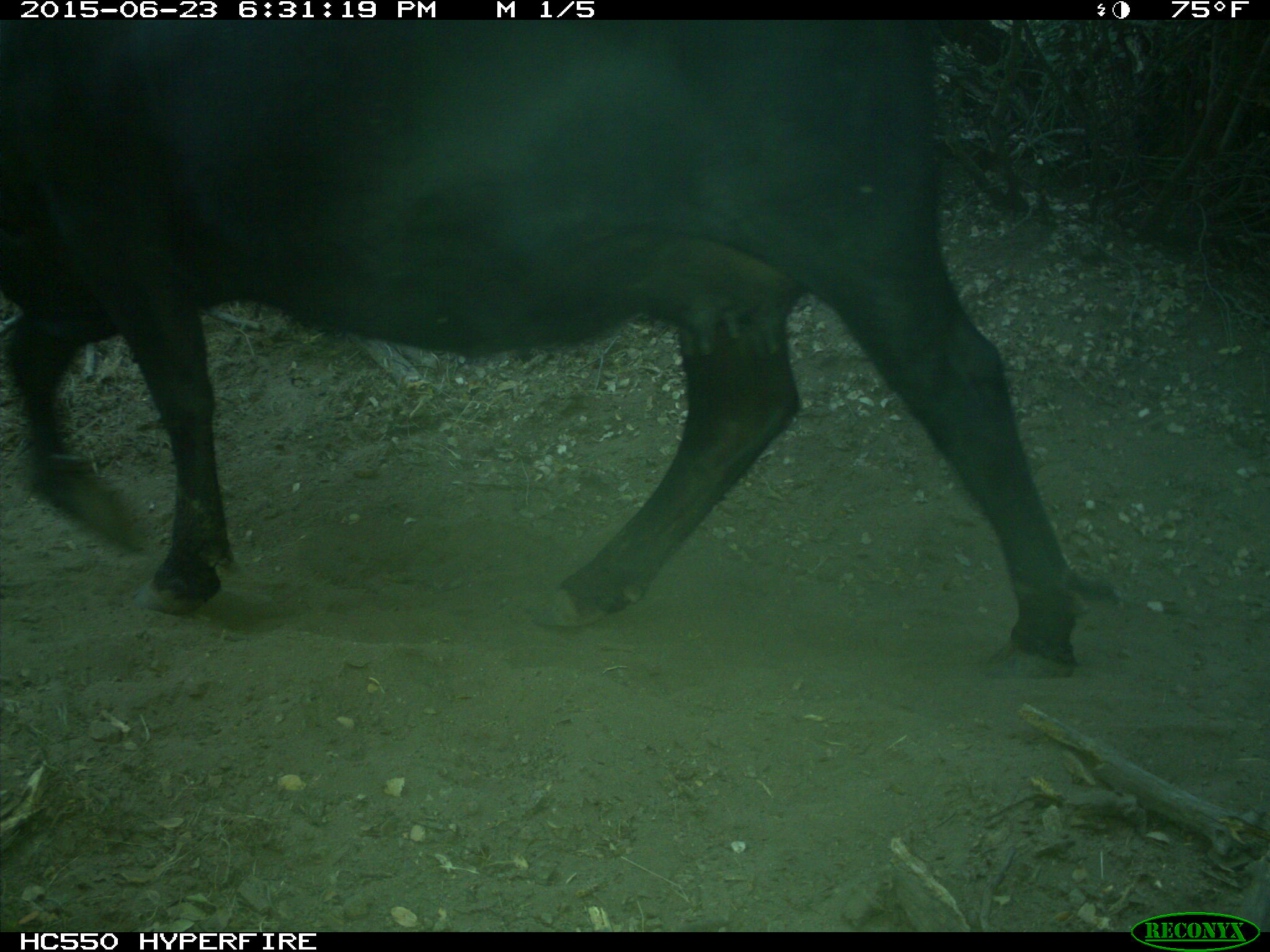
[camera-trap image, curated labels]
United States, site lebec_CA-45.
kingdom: Animalia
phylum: Chordata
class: Mammalia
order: Artiodactyla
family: Bovidae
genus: Bos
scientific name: Bos taurus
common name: domestic cow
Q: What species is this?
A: Bos taurus (domestic cow).